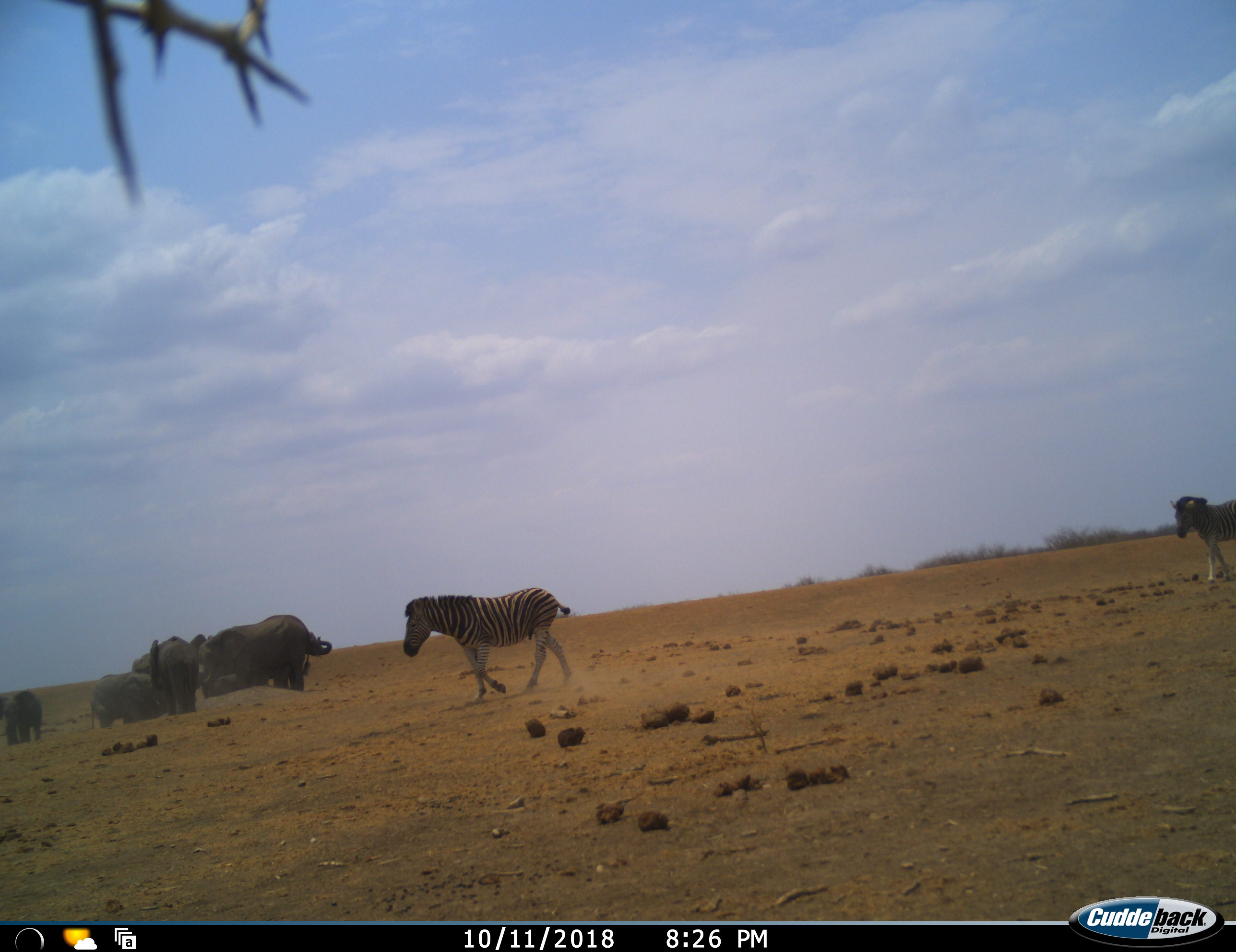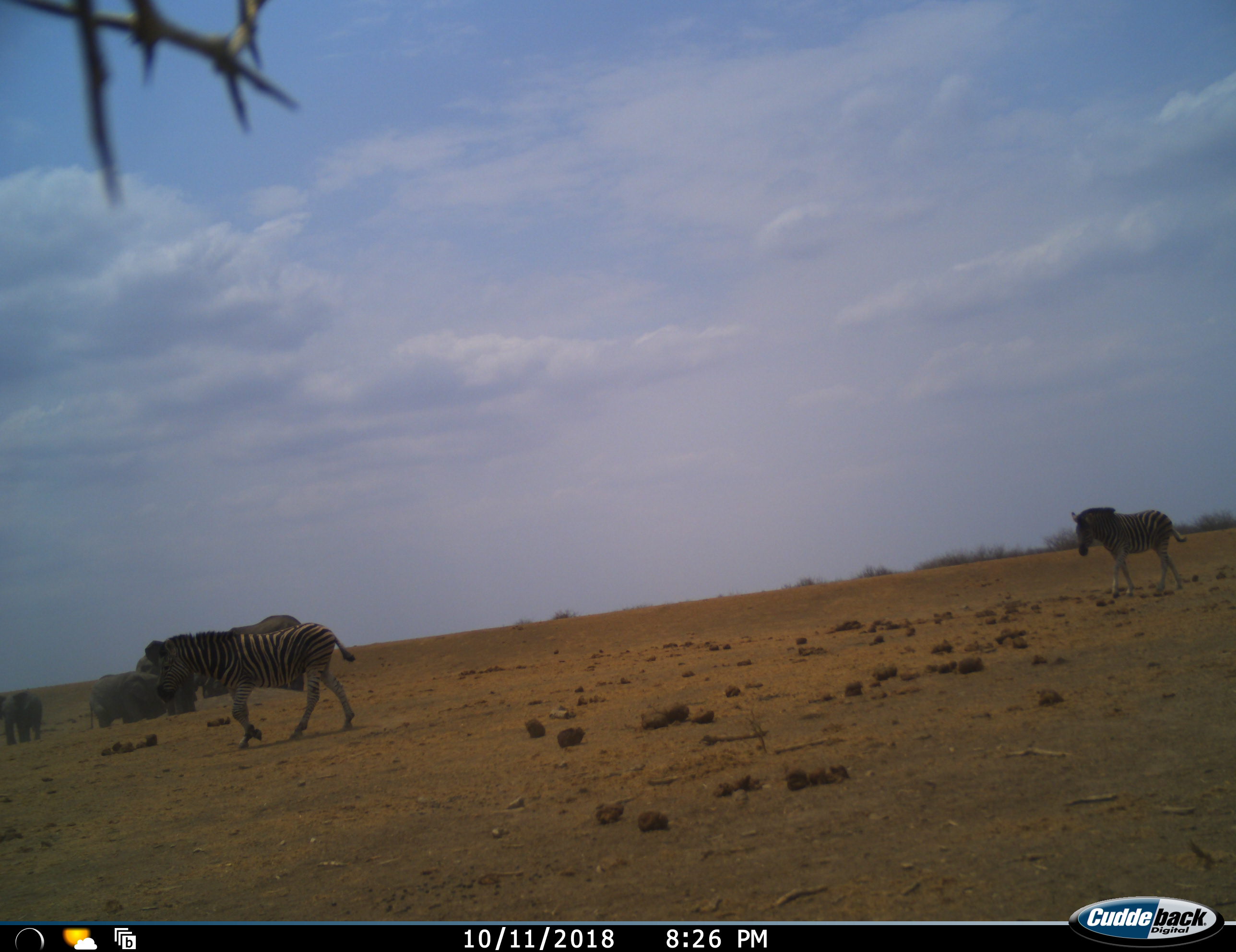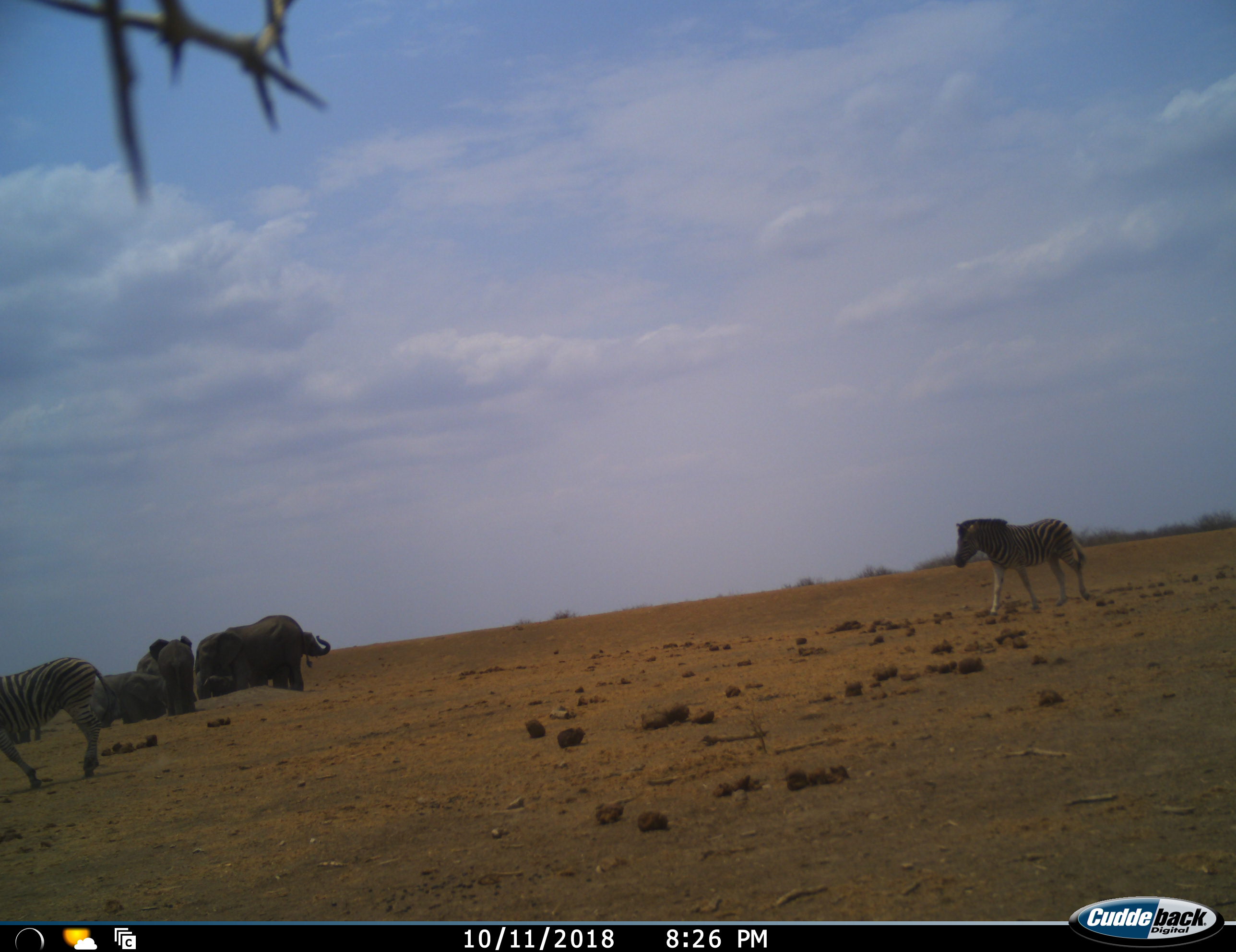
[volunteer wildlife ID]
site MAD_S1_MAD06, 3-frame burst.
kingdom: Animalia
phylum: Chordata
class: Mammalia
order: Proboscidea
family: Elephantidae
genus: Loxodonta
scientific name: Loxodonta africana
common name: african bush elephant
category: elephant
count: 5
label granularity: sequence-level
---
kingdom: Animalia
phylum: Chordata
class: Mammalia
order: Perissodactyla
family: Equidae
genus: Equus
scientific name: Equus quagga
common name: plains zebra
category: zebraplains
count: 2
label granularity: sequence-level